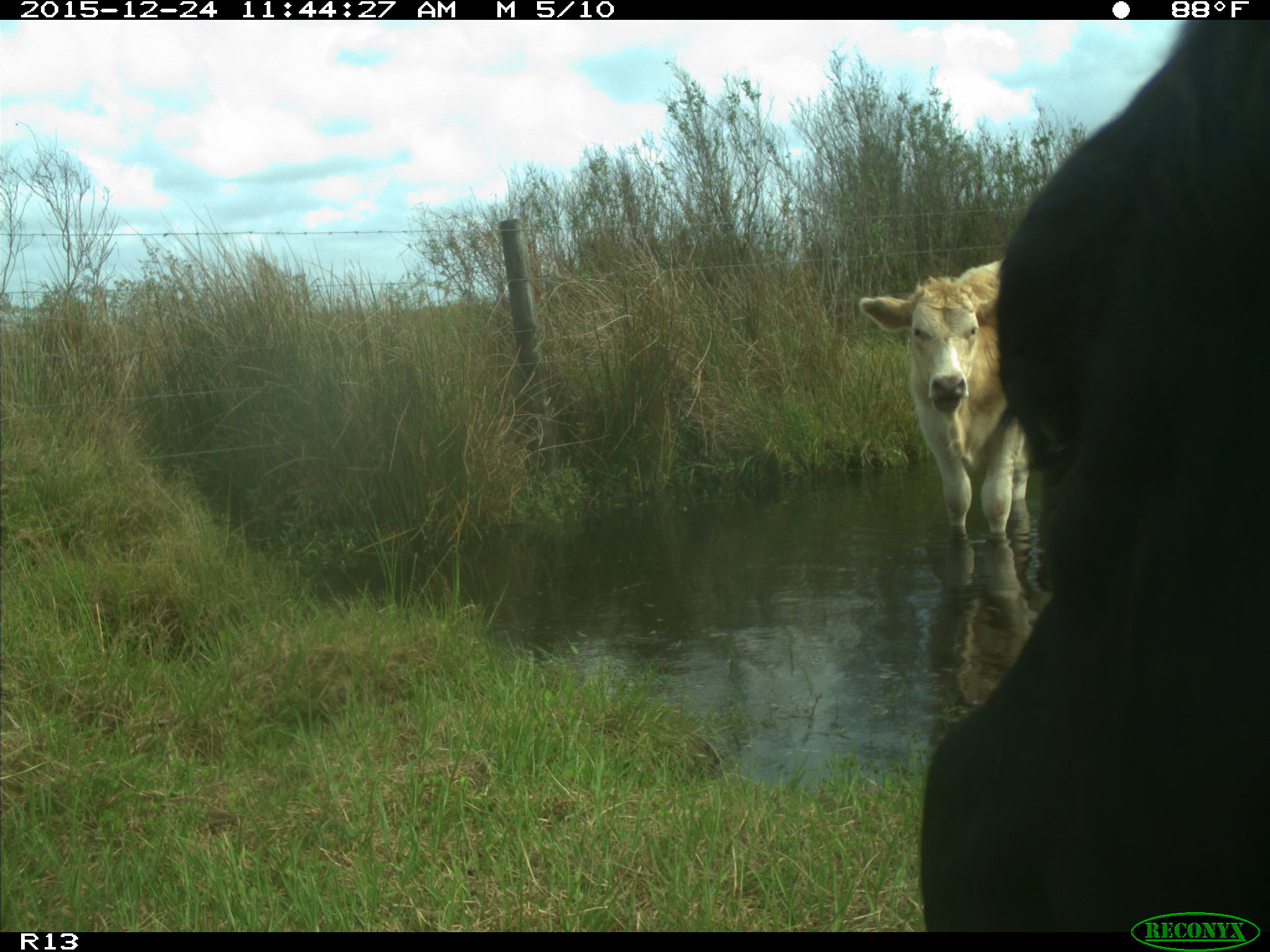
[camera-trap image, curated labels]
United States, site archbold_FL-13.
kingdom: Animalia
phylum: Chordata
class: Mammalia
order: Artiodactyla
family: Bovidae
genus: Bos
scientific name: Bos taurus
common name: domestic cow